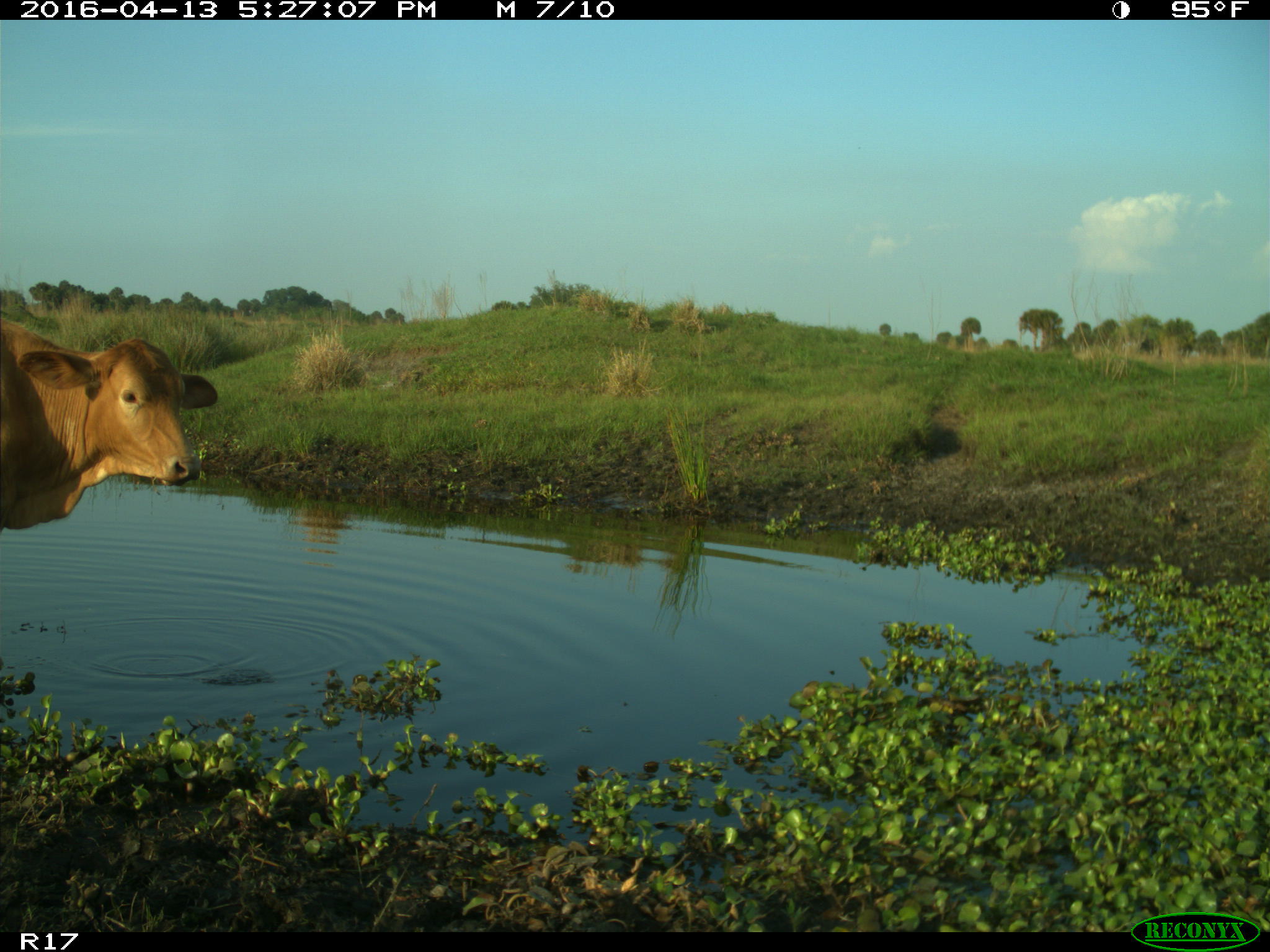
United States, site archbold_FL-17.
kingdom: Animalia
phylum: Chordata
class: Mammalia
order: Artiodactyla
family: Bovidae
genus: Bos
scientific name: Bos taurus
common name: domestic cow